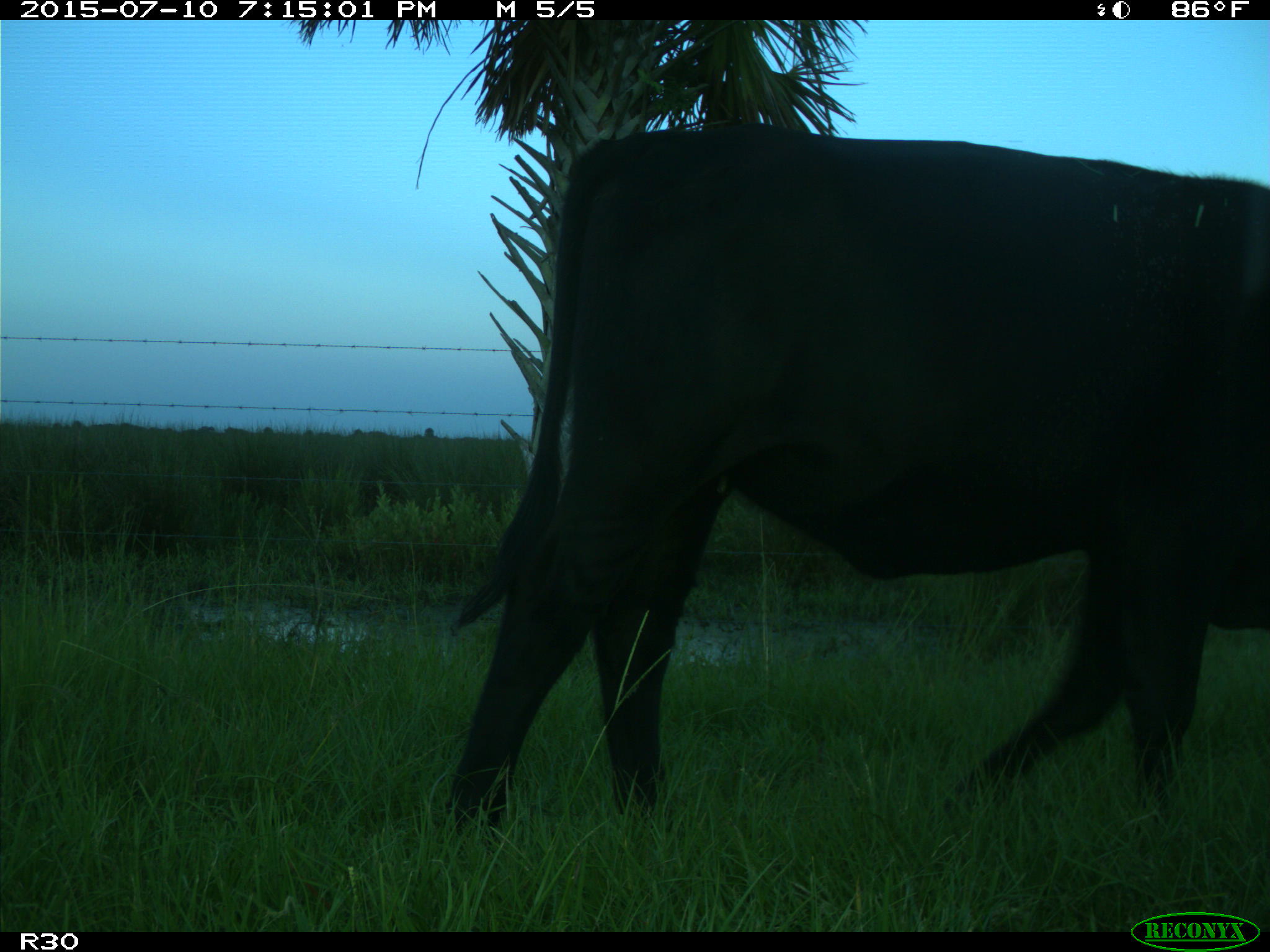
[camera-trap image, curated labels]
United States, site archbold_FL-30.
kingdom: Animalia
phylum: Chordata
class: Mammalia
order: Artiodactyla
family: Bovidae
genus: Bos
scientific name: Bos taurus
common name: domestic cow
Bos taurus (domestic cow).